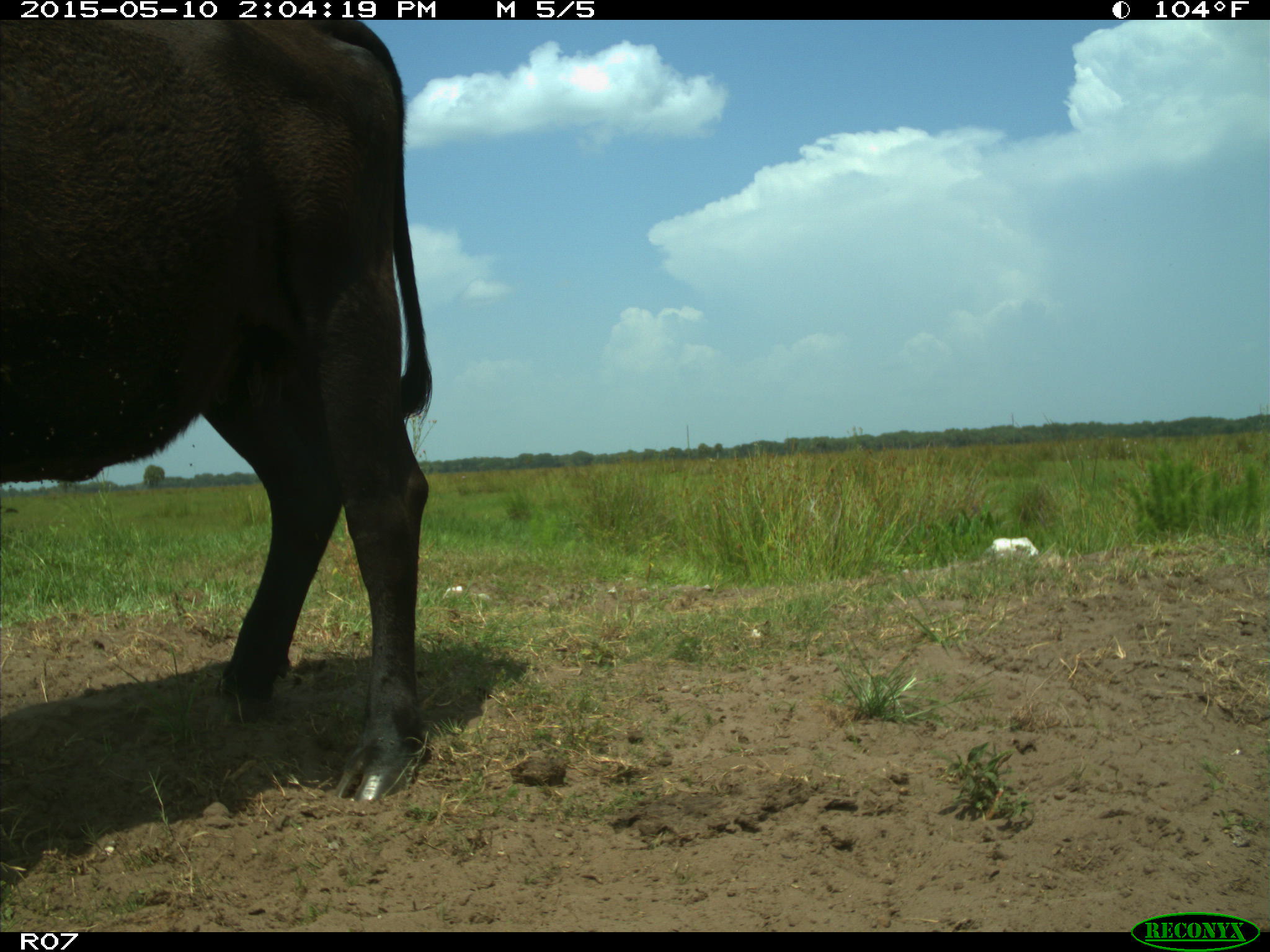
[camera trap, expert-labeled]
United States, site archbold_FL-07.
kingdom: Animalia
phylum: Chordata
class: Mammalia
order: Artiodactyla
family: Bovidae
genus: Bos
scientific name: Bos taurus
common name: domestic cow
Bos taurus (domestic cow).